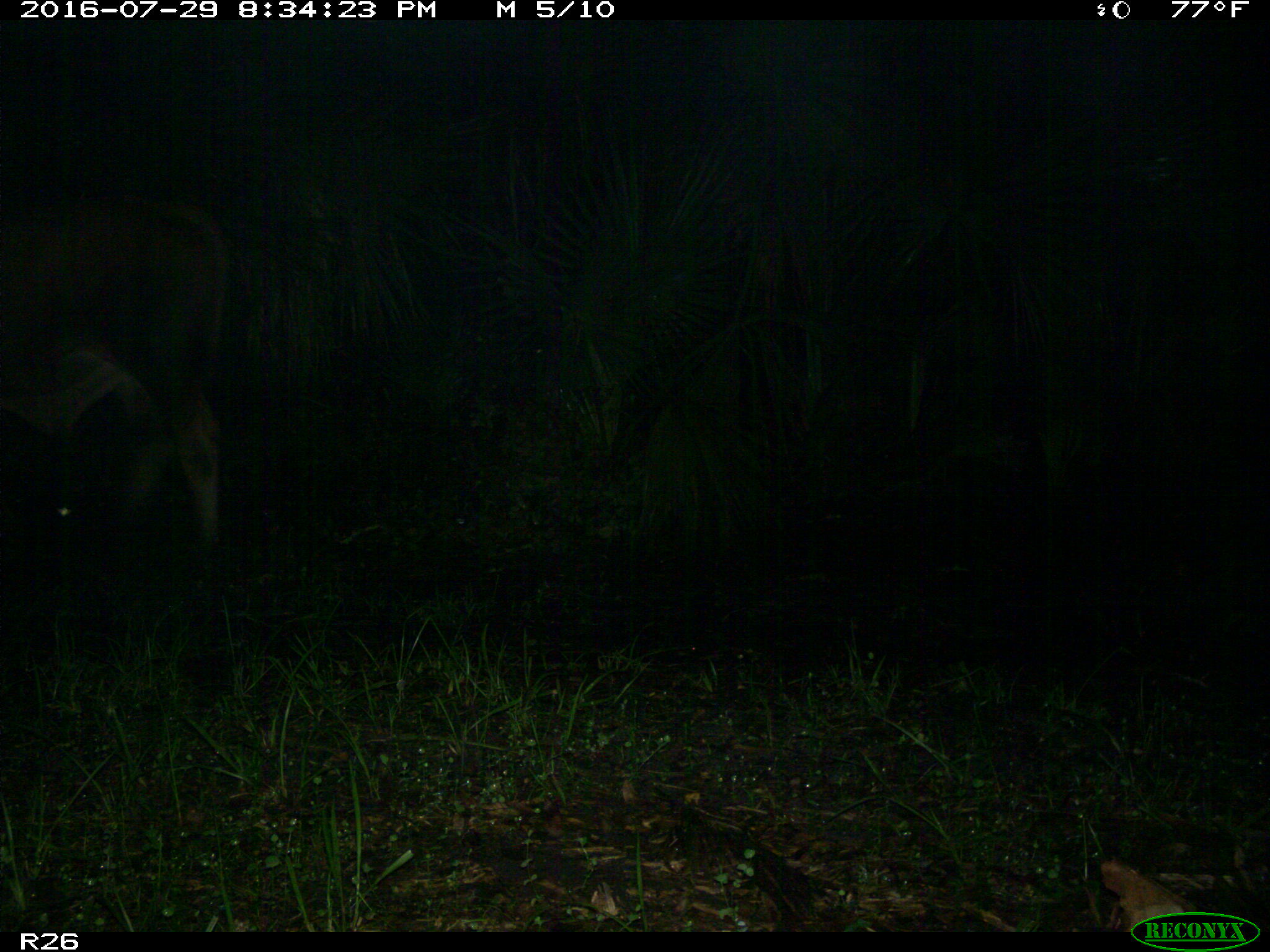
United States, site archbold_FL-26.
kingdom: Animalia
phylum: Chordata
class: Mammalia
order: Artiodactyla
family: Bovidae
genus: Bos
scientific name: Bos taurus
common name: domestic cow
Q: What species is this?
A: Bos taurus (domestic cow).